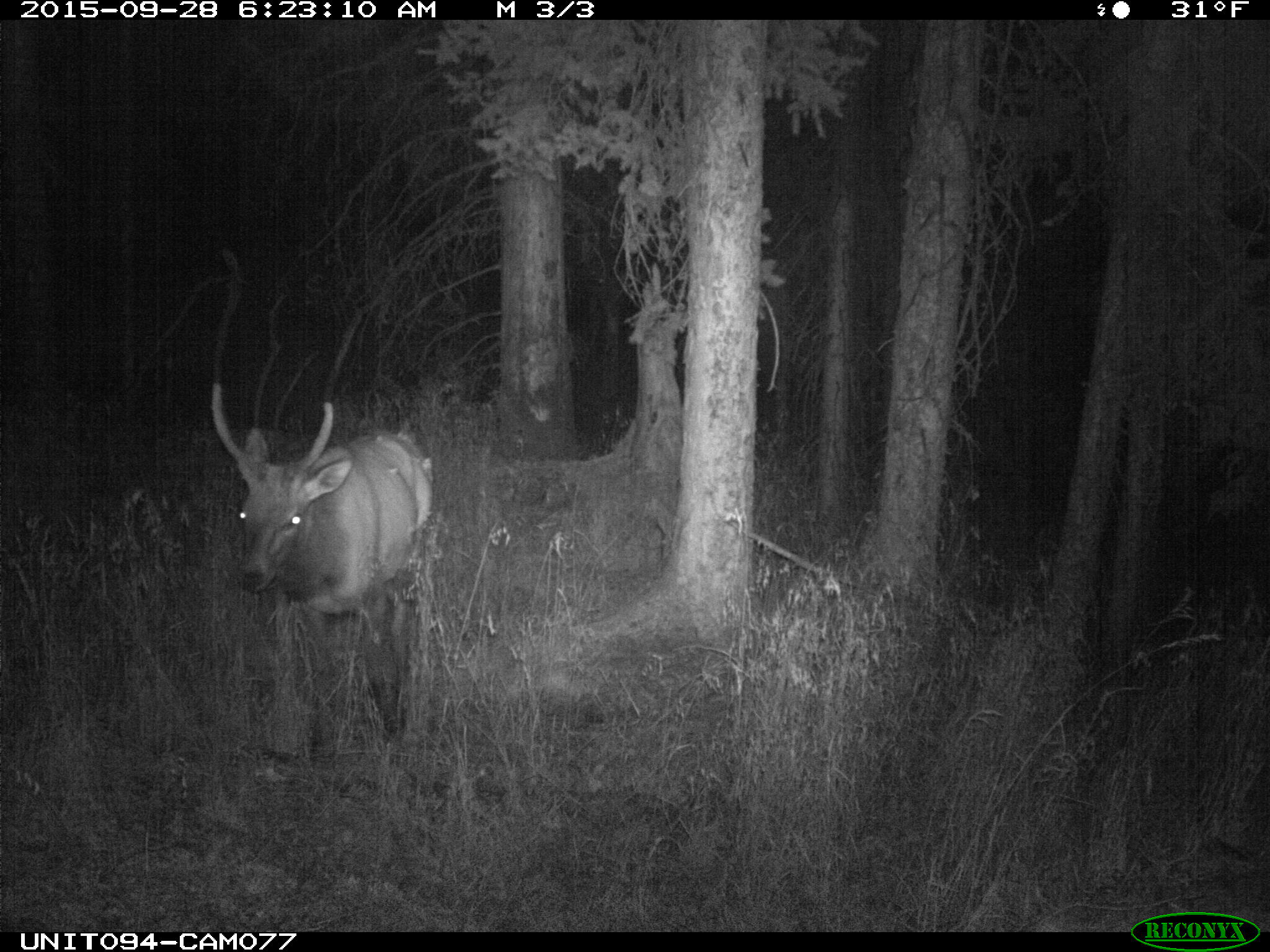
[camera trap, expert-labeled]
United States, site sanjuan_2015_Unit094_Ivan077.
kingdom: Animalia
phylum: Chordata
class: Mammalia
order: Artiodactyla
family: Cervidae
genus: Cervus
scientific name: Cervus elaphus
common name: red deer